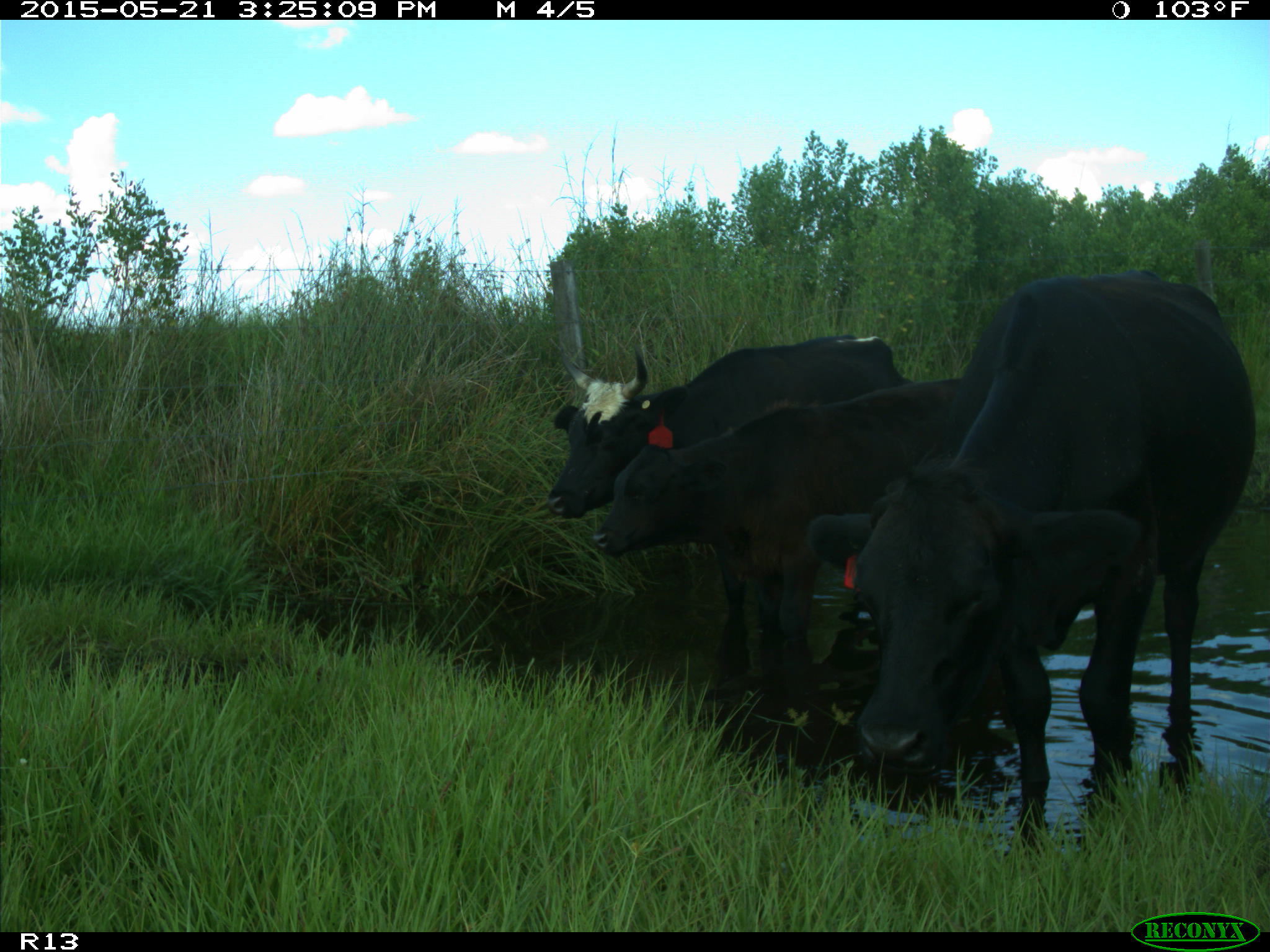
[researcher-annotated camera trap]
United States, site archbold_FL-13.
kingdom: Animalia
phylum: Chordata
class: Mammalia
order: Artiodactyla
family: Bovidae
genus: Bos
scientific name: Bos taurus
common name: domestic cow